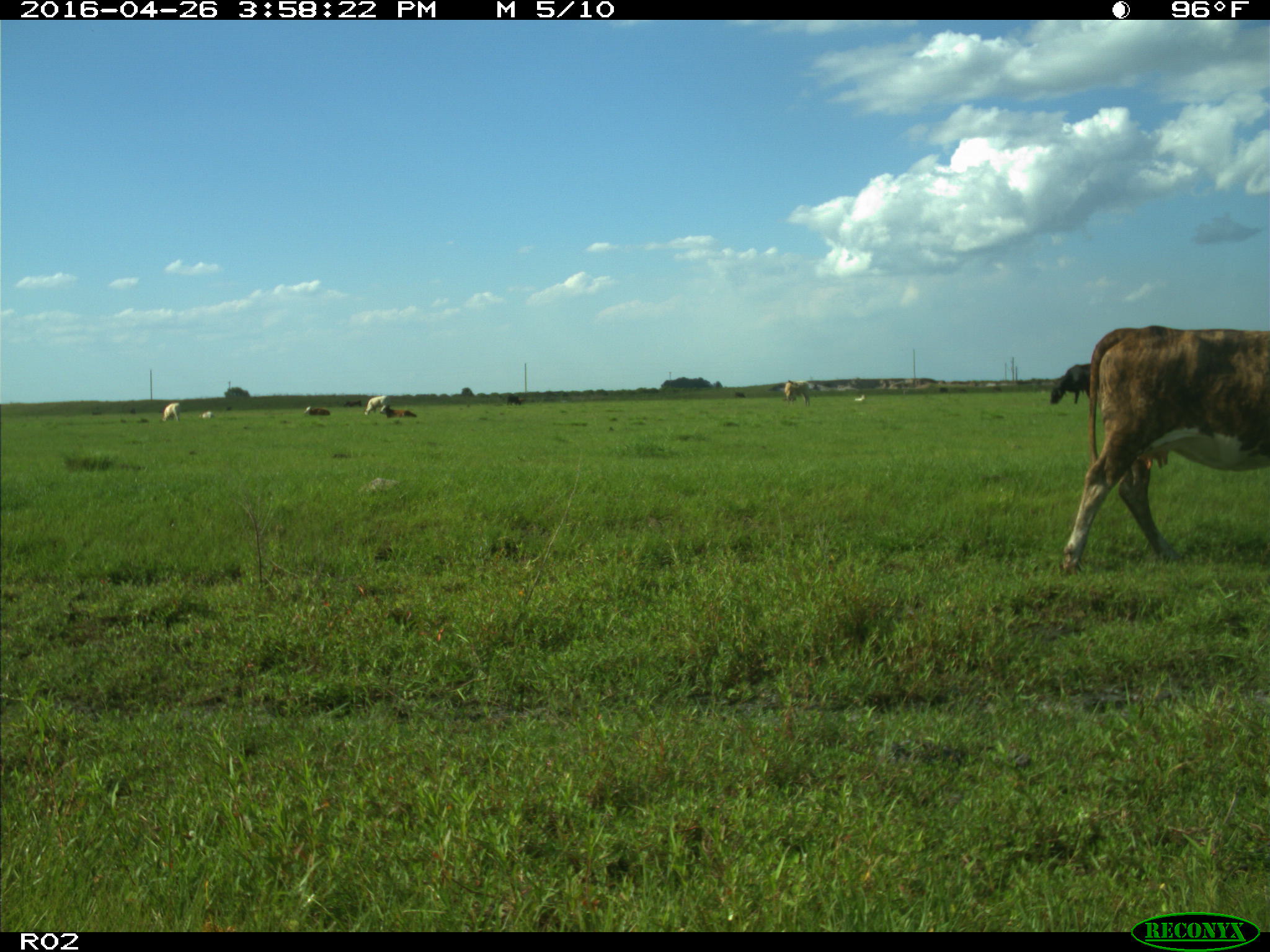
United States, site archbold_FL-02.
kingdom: Animalia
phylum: Chordata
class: Mammalia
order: Artiodactyla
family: Bovidae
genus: Bos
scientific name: Bos taurus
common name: domestic cow